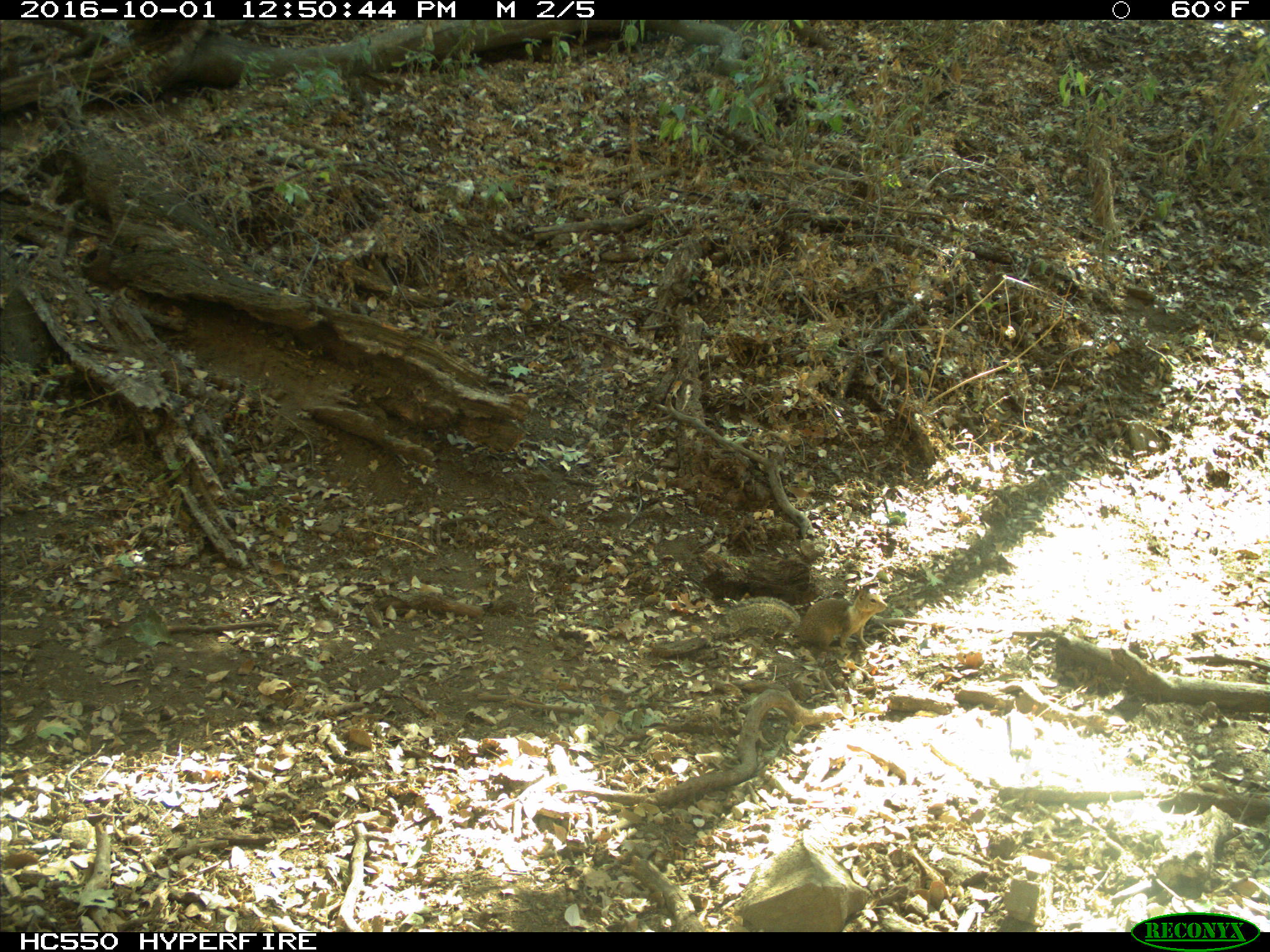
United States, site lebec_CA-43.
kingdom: Animalia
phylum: Chordata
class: Mammalia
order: Rodentia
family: Sciuridae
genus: Otospermophilus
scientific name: Otospermophilus beecheyi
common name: california ground squirrel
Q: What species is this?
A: Otospermophilus beecheyi (california ground squirrel).